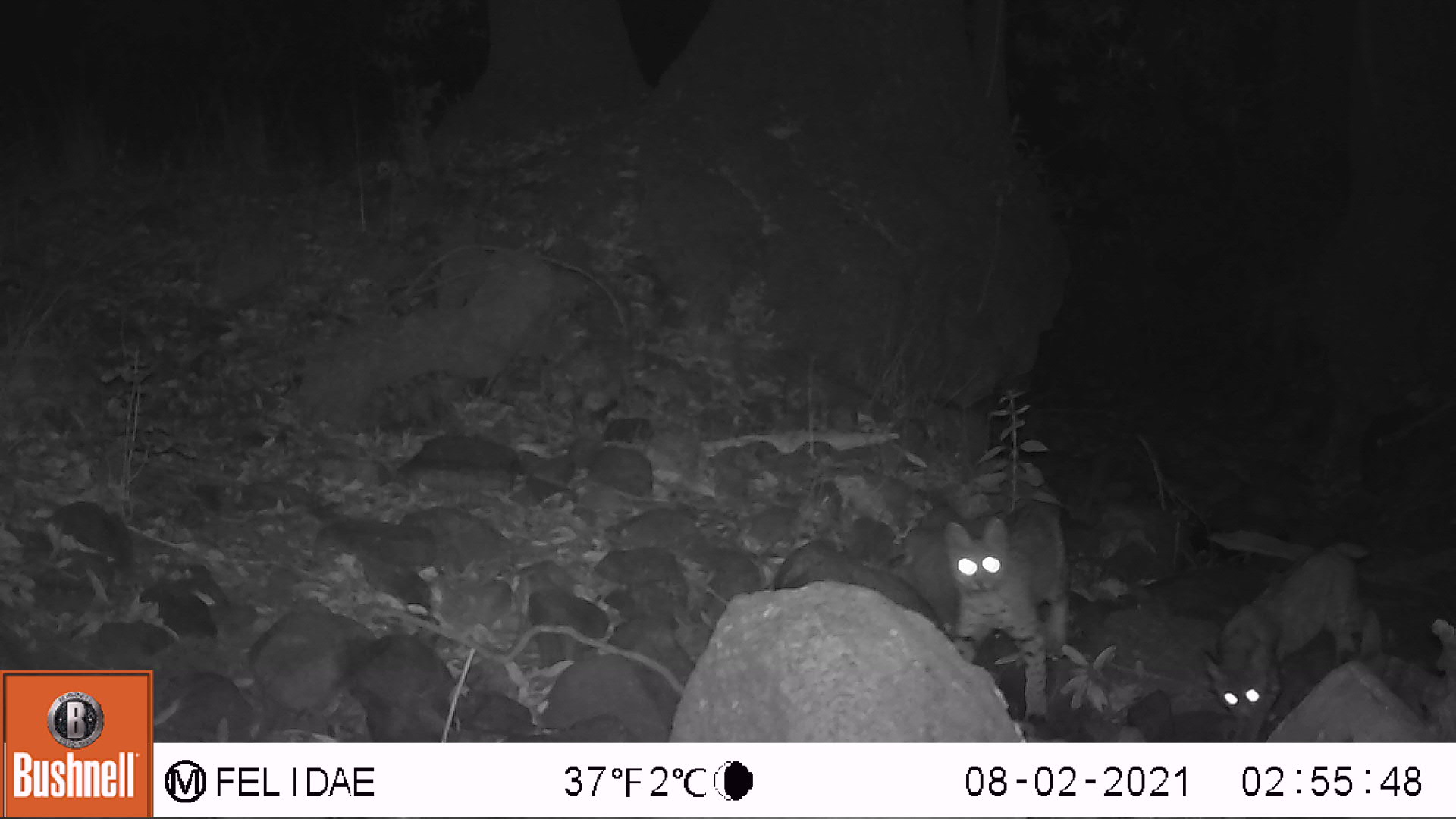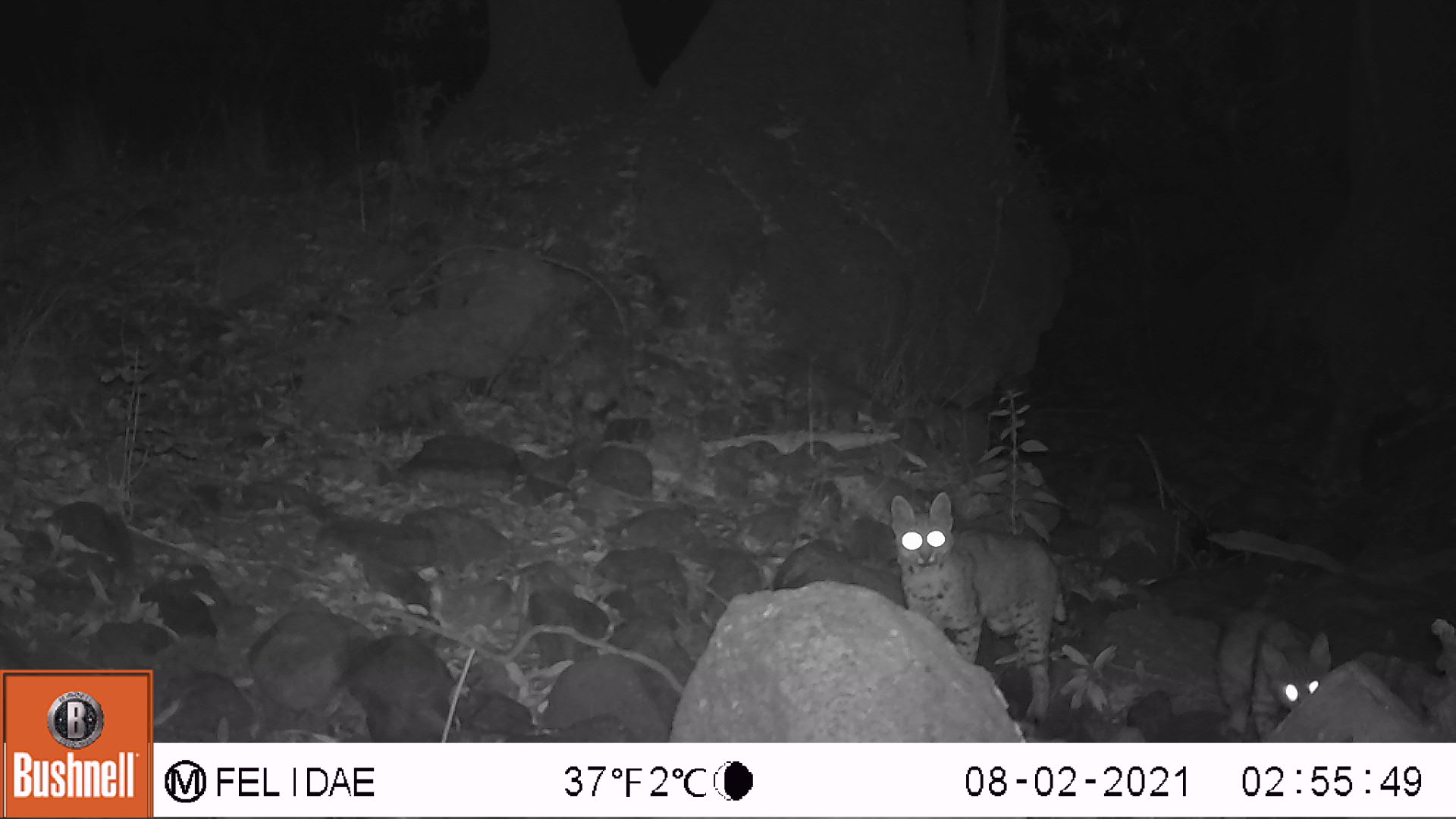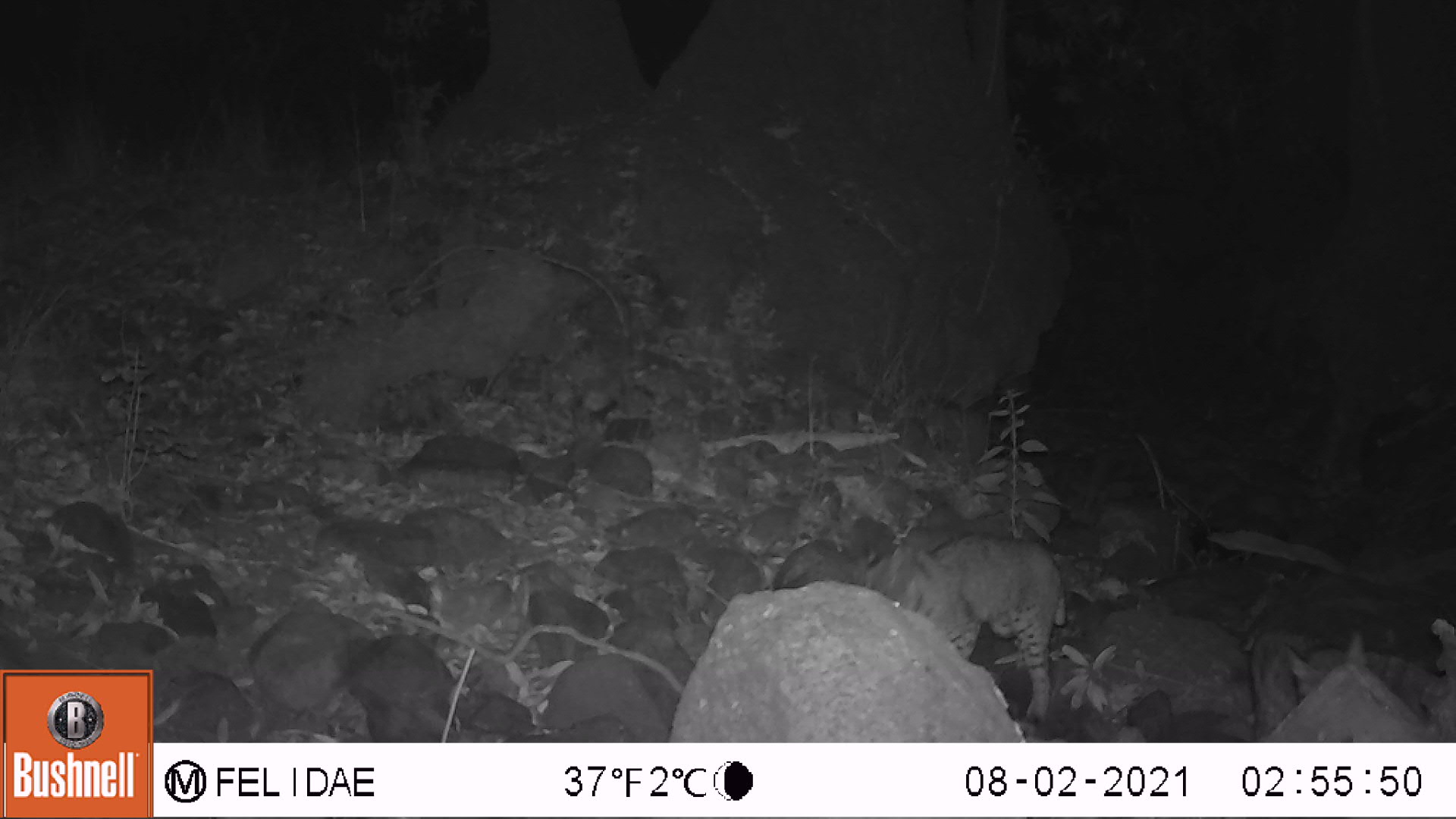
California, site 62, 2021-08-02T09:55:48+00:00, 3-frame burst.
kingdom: Animalia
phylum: Chordata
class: Mammalia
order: Carnivora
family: Felidae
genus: Lynx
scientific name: Lynx rufus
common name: bobcat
Bobcat (Lynx rufus).